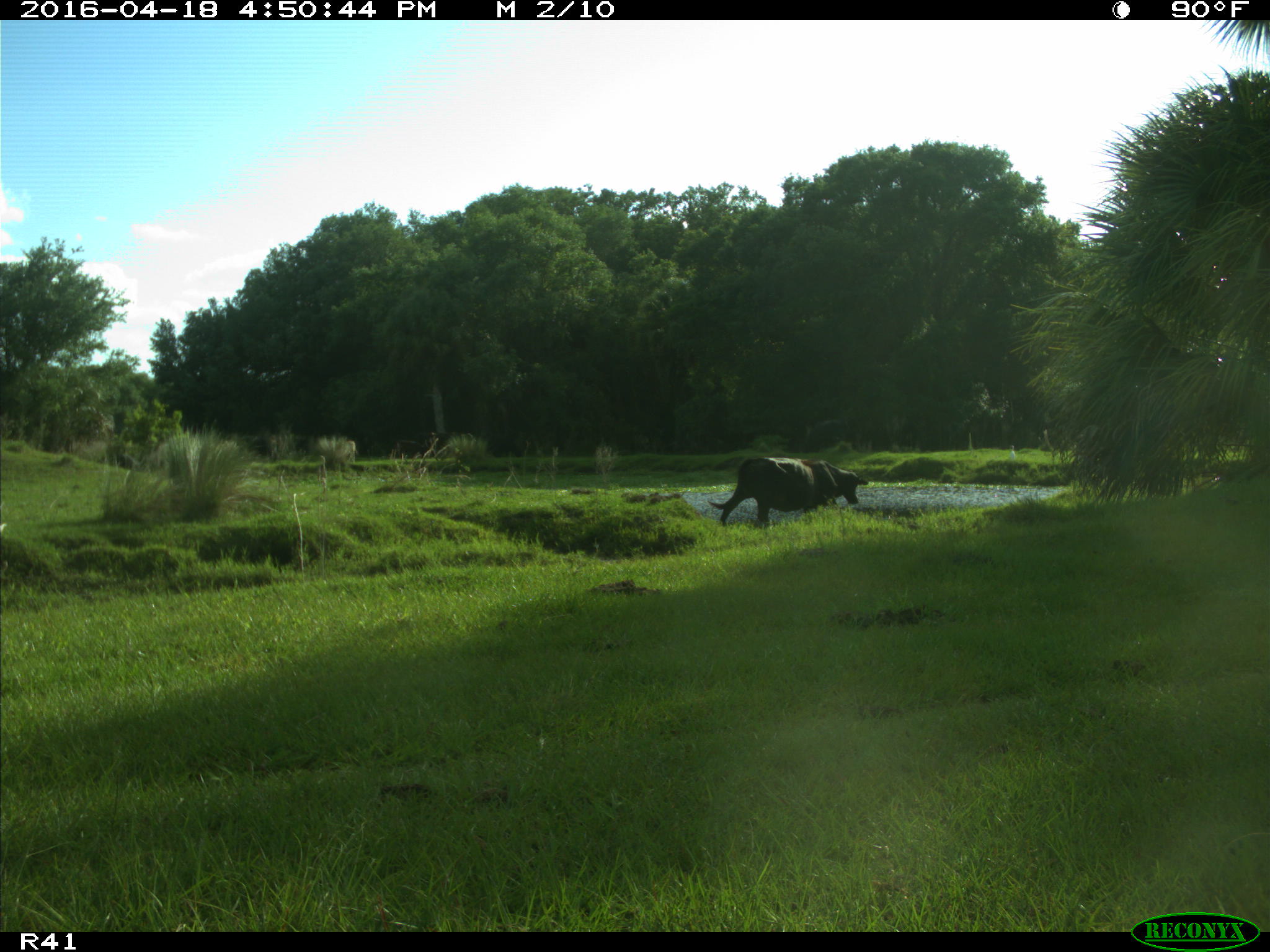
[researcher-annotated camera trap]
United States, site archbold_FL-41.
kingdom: Animalia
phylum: Chordata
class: Mammalia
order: Artiodactyla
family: Bovidae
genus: Bos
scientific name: Bos taurus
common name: domestic cow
Bos taurus (domestic cow).